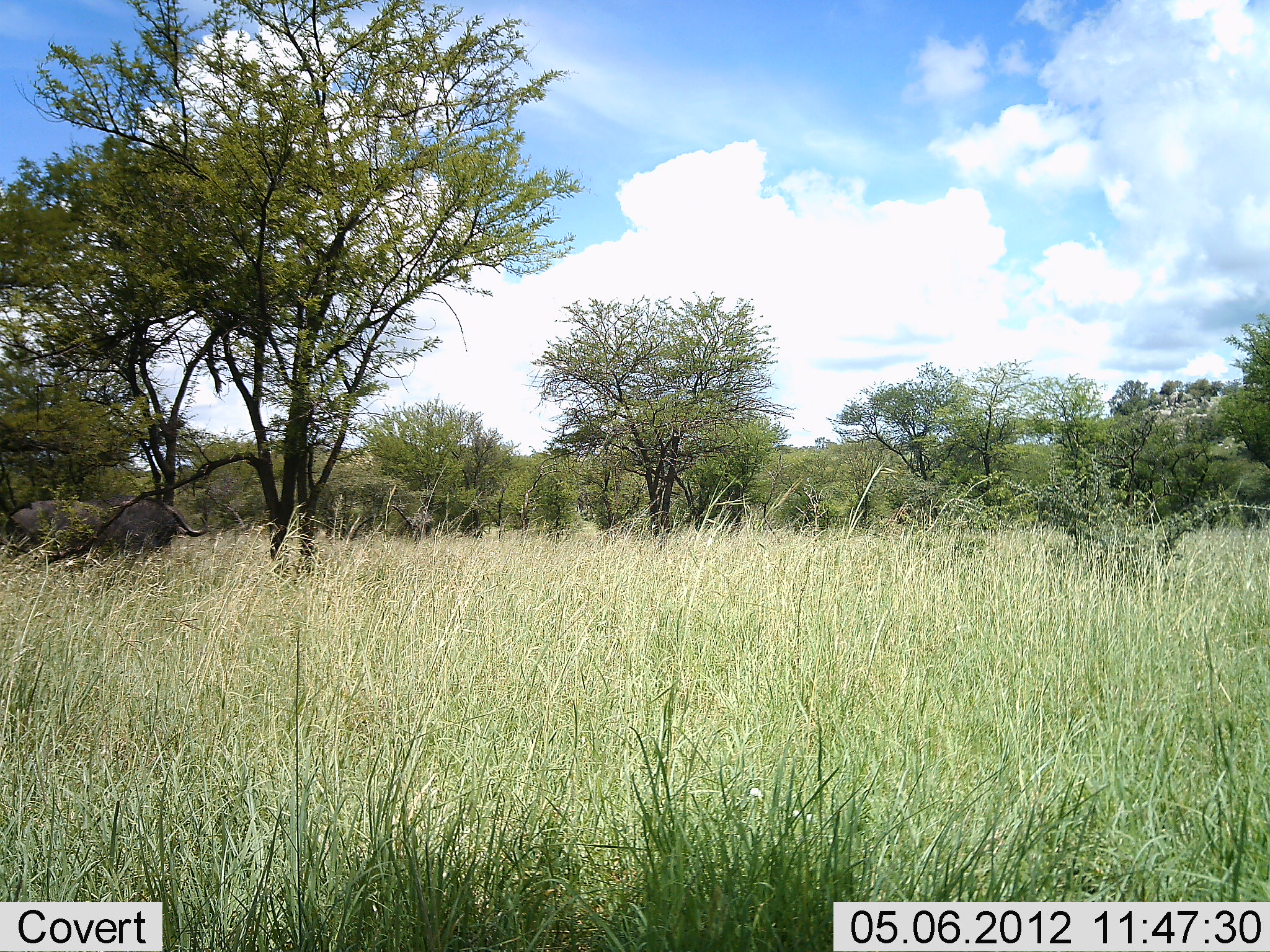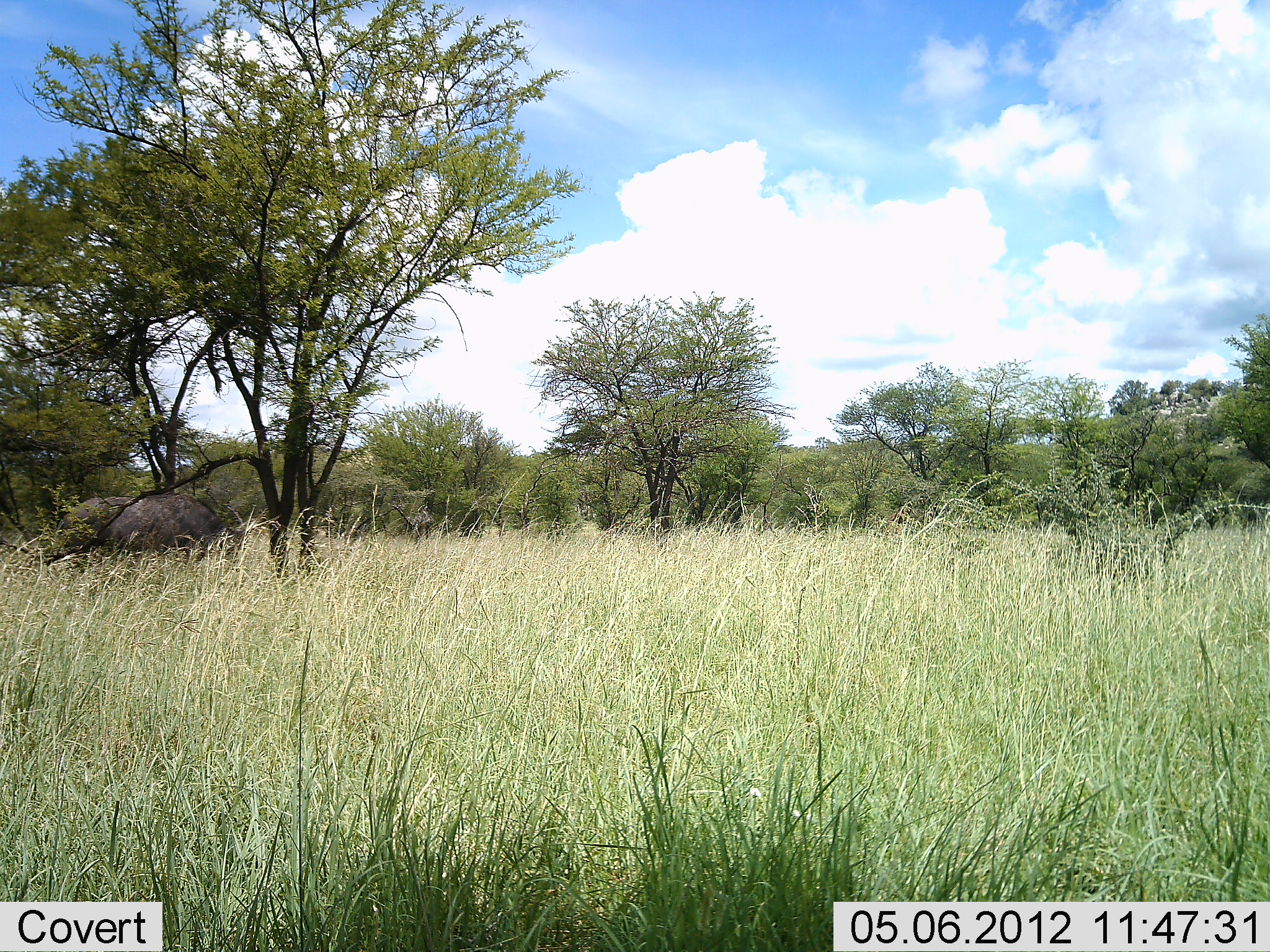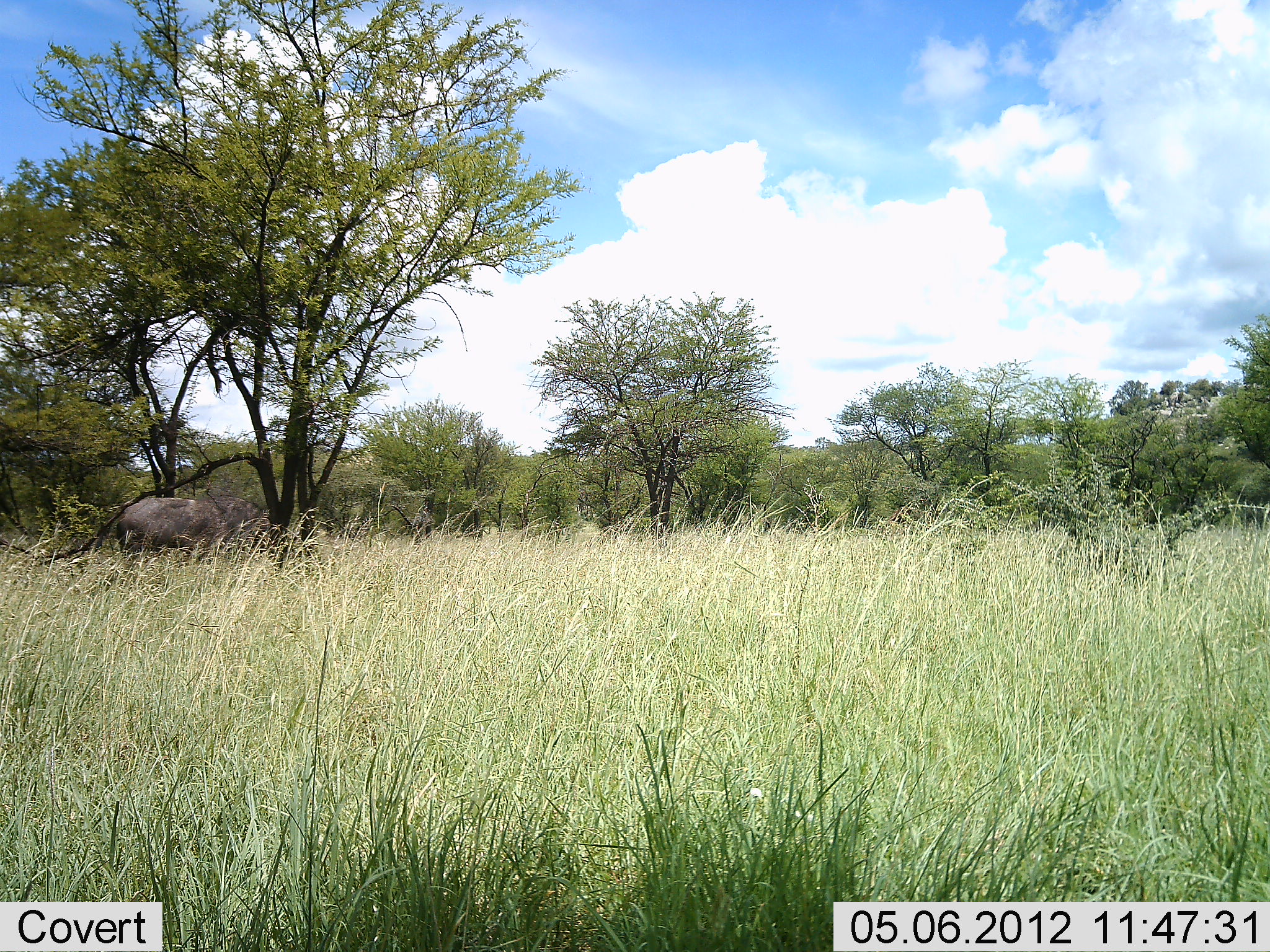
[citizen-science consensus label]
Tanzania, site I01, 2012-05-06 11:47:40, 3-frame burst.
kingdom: Animalia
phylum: Chordata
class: Mammalia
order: Artiodactyla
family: Bovidae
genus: Syncerus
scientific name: Syncerus caffer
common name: cape buffalo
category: buffalo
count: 1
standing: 0%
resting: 0%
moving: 100%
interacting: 0%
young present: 0%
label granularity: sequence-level